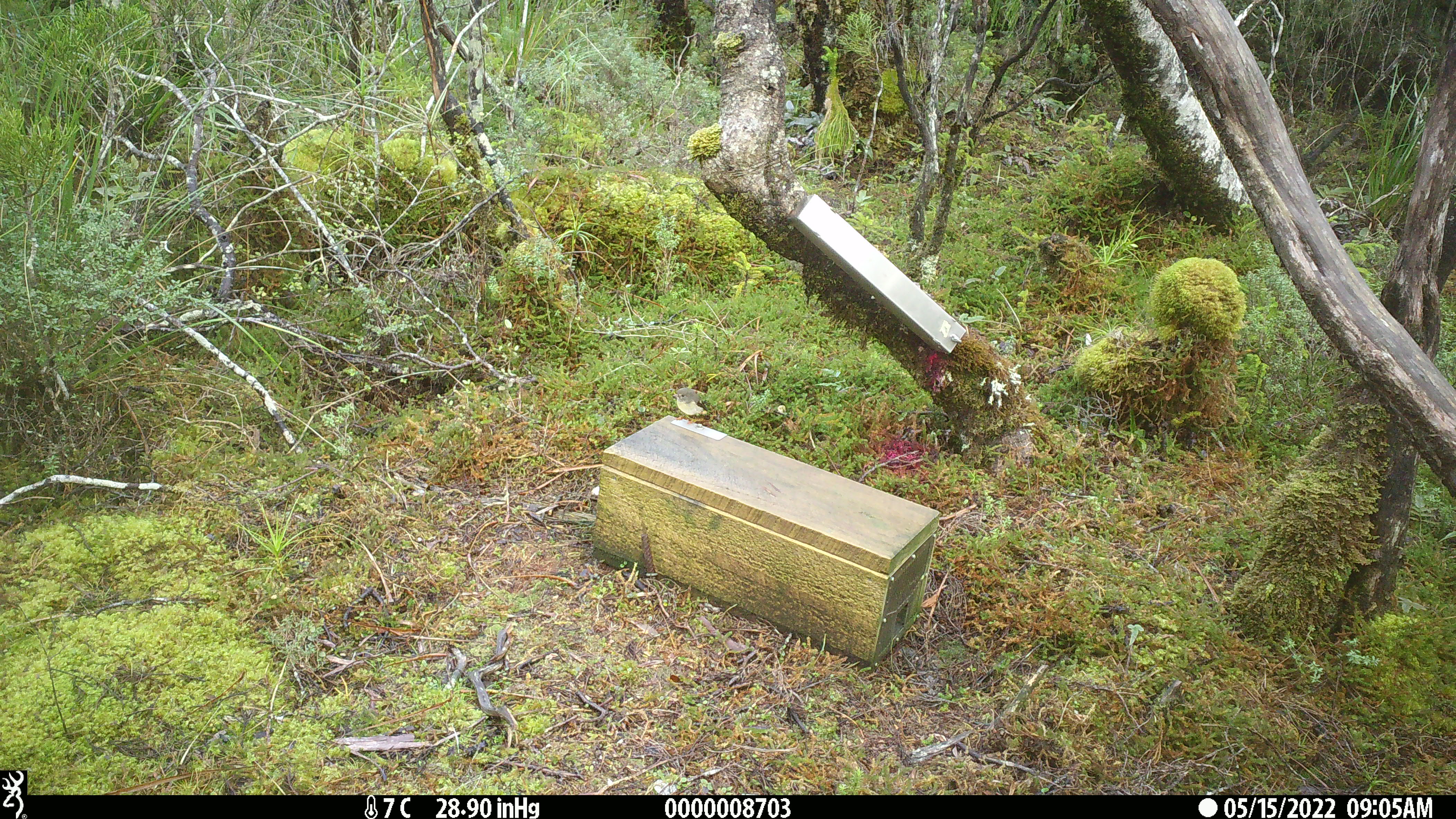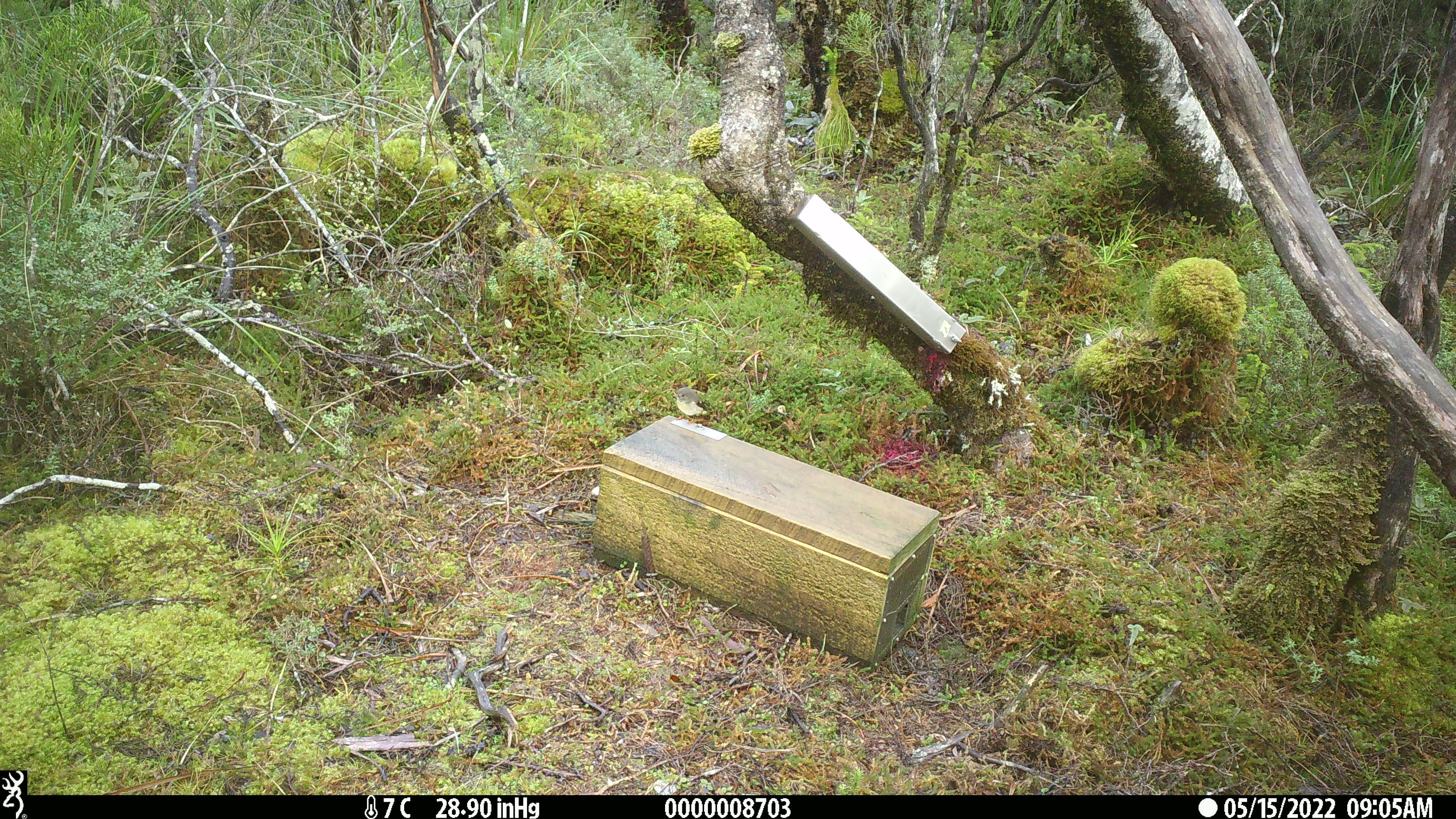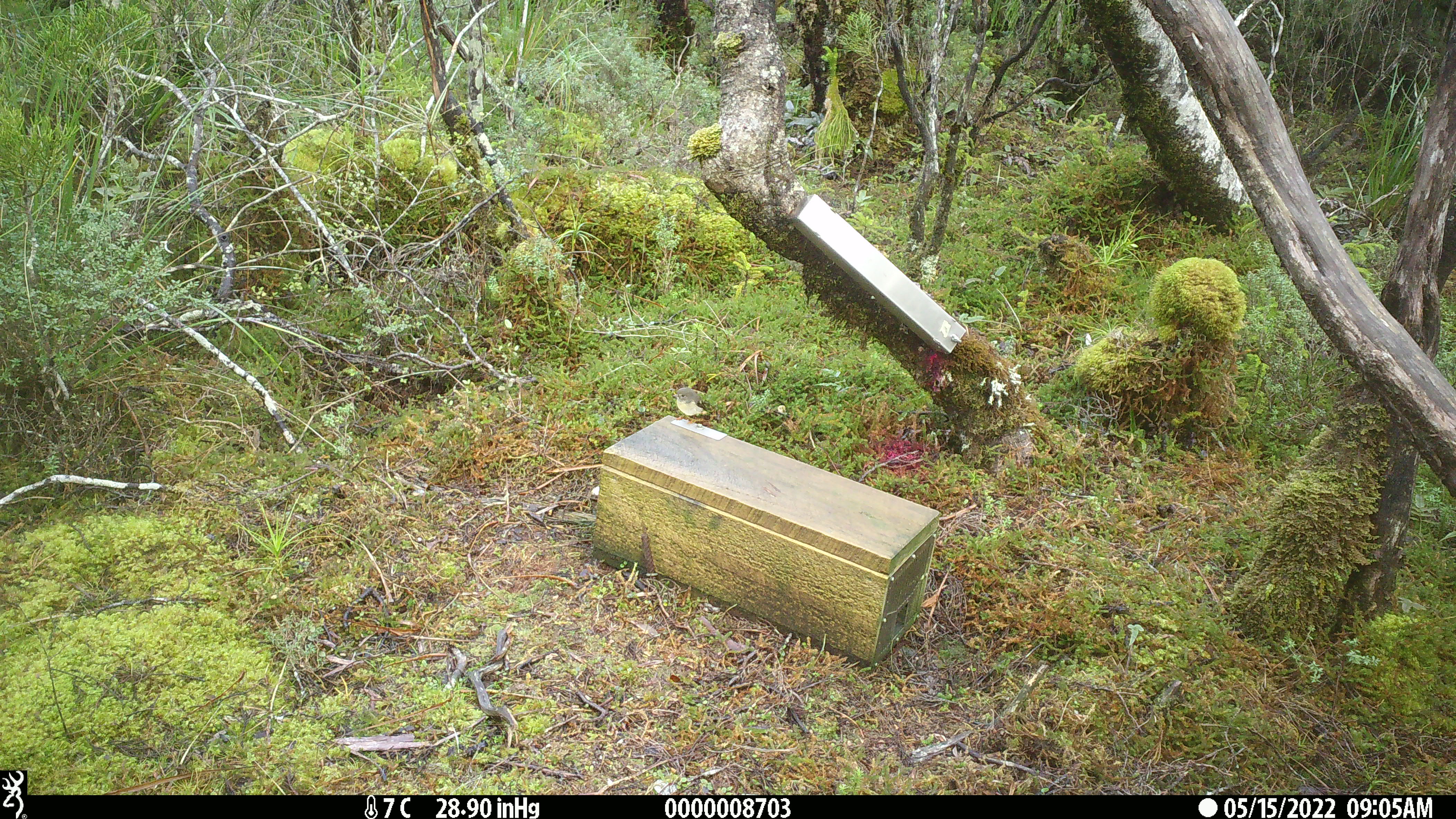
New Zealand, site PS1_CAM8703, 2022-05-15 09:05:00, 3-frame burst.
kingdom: Animalia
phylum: Chordata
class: Aves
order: Passeriformes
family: Petroicidae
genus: Petroica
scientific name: Petroica macrocephala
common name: tomtit